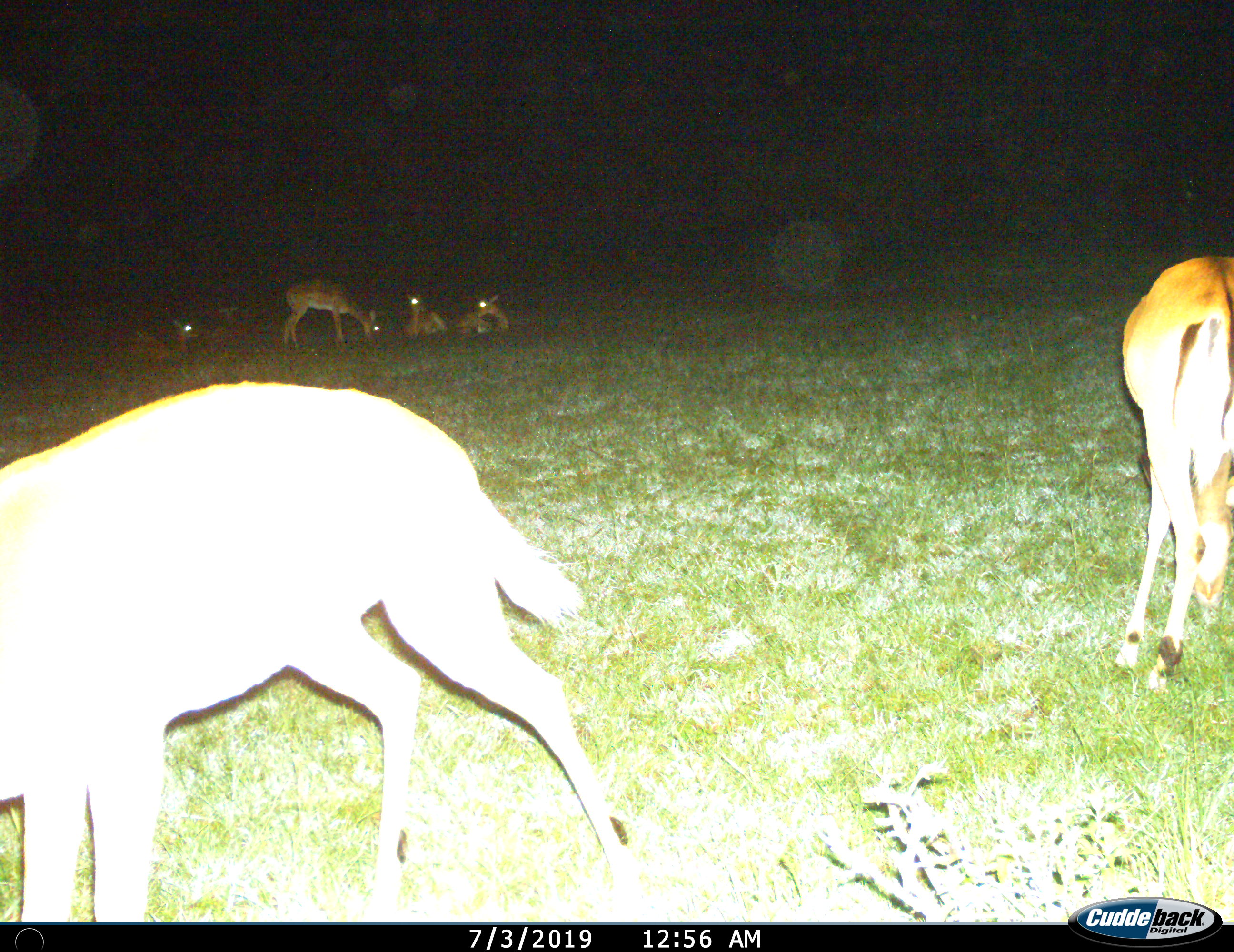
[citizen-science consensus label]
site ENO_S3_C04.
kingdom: Animalia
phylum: Chordata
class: Mammalia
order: Artiodactyla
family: Bovidae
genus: Aepyceros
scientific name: Aepyceros melampus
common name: impala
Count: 6.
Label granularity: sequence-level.